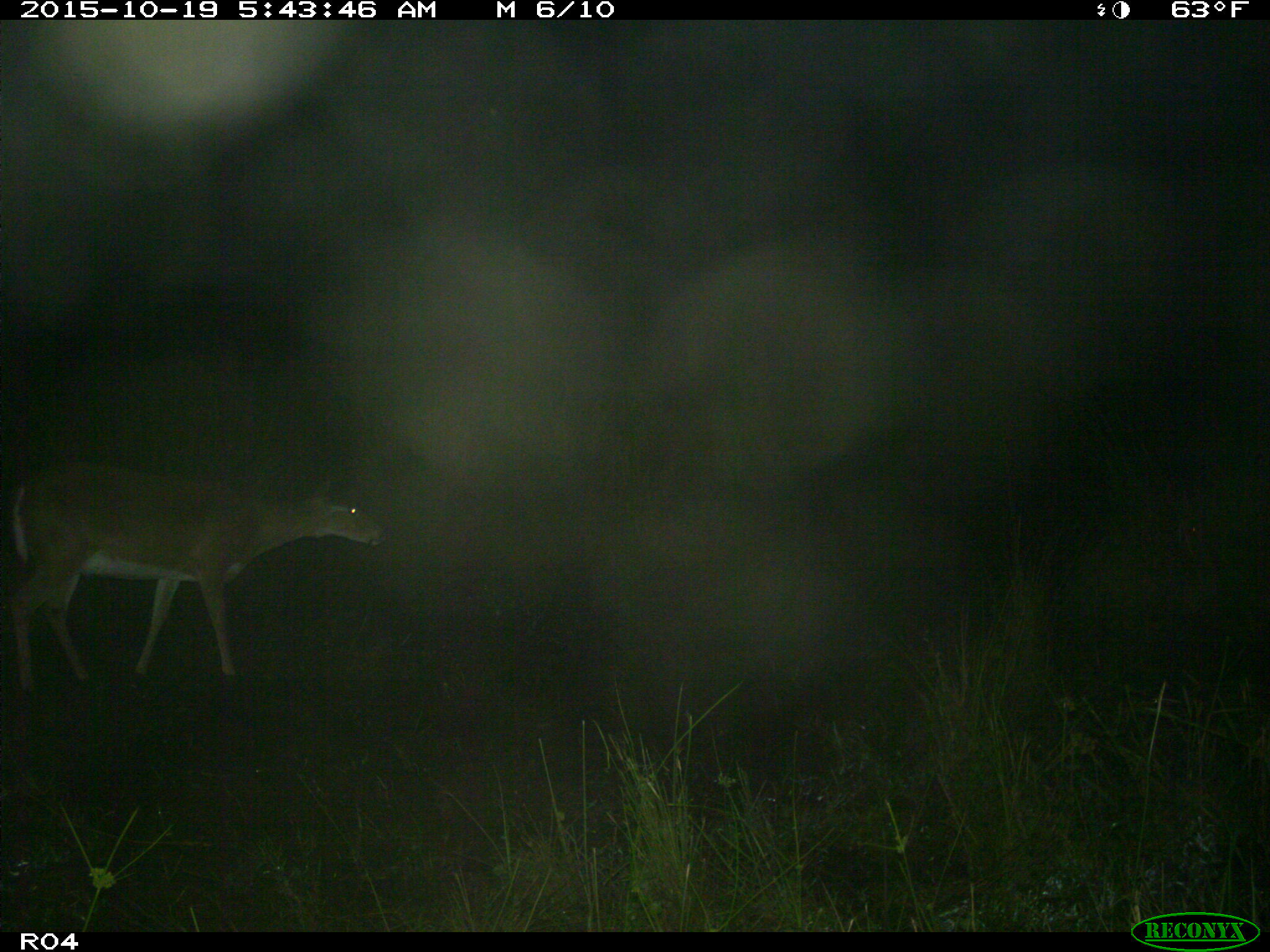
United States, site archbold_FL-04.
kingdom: Animalia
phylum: Chordata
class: Mammalia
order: Artiodactyla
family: Cervidae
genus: Odocoileus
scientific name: Odocoileus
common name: deer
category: unidentified deer